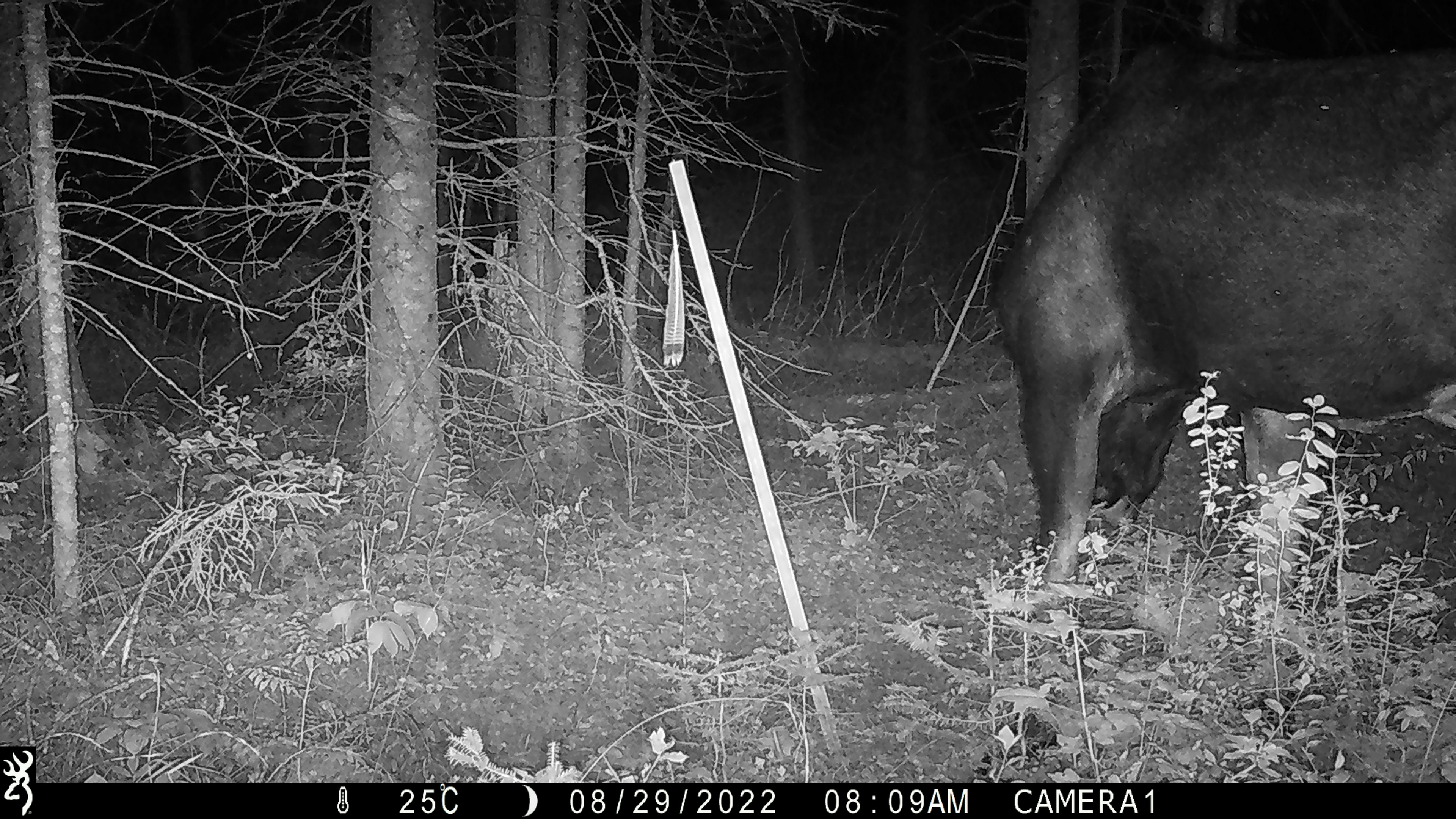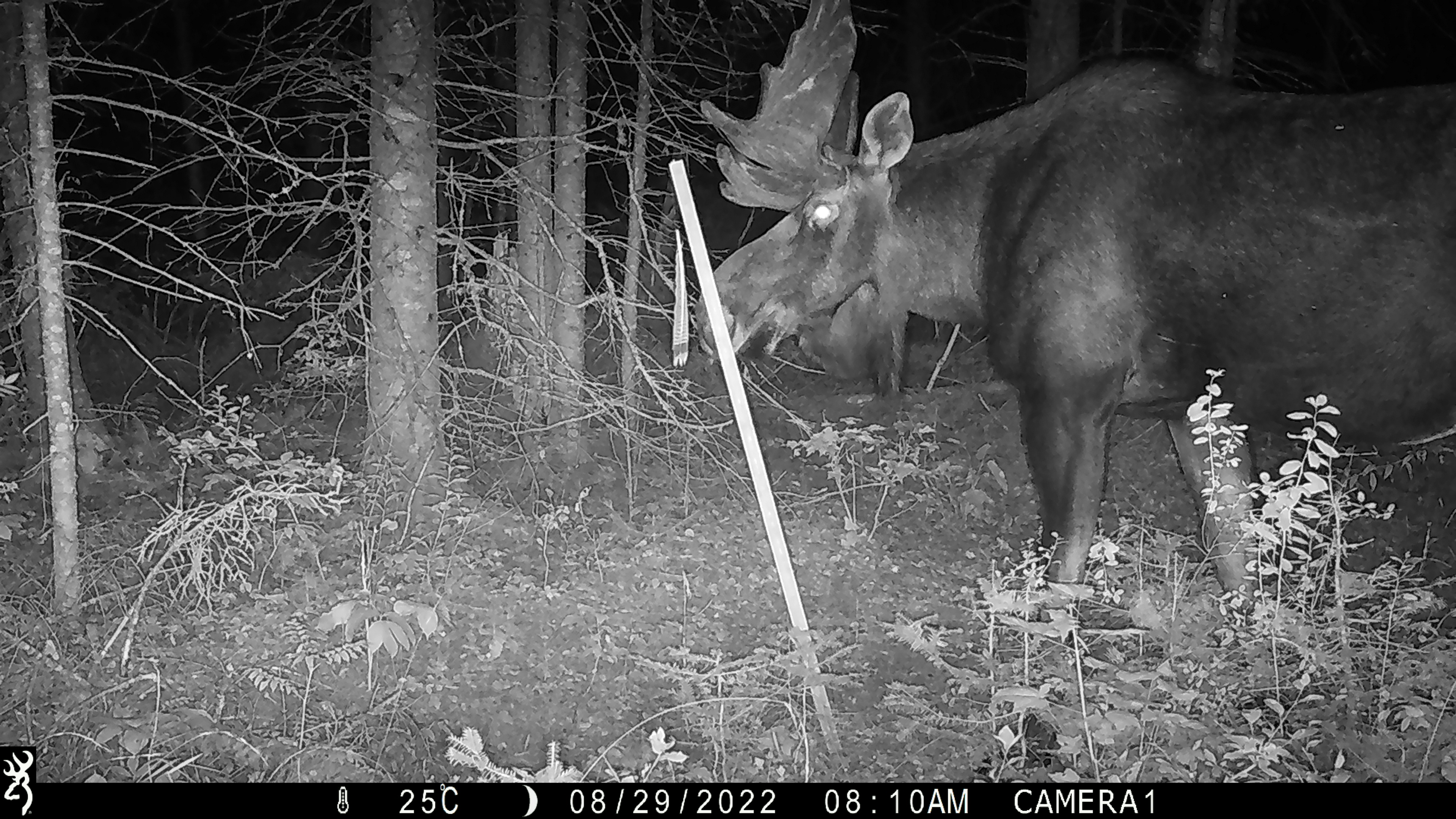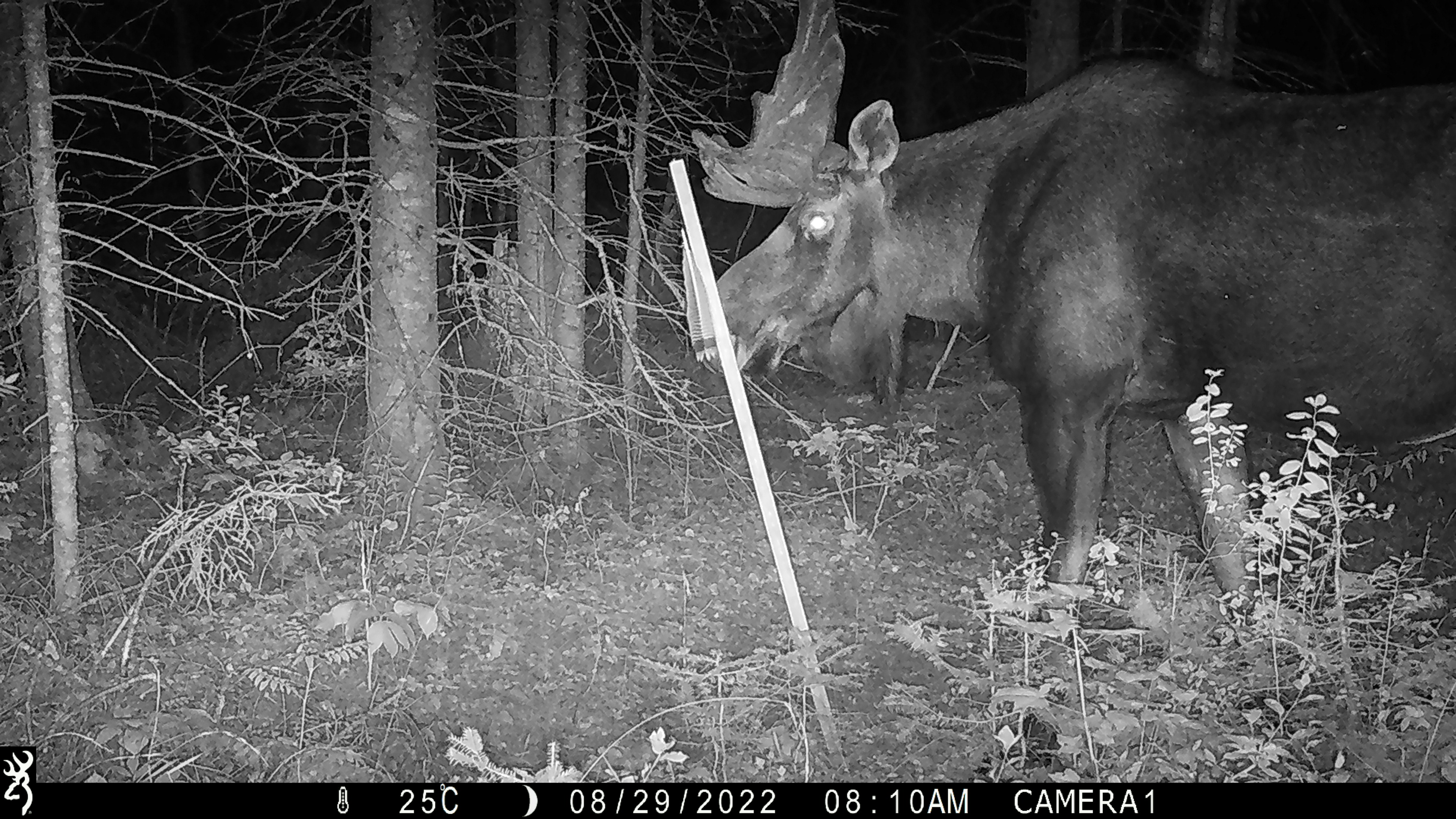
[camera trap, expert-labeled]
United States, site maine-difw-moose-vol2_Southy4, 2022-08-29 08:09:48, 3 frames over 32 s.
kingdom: Animalia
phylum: Chordata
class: Mammalia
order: Artiodactyla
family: Cervidae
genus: Alces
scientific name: Alces alces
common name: moose